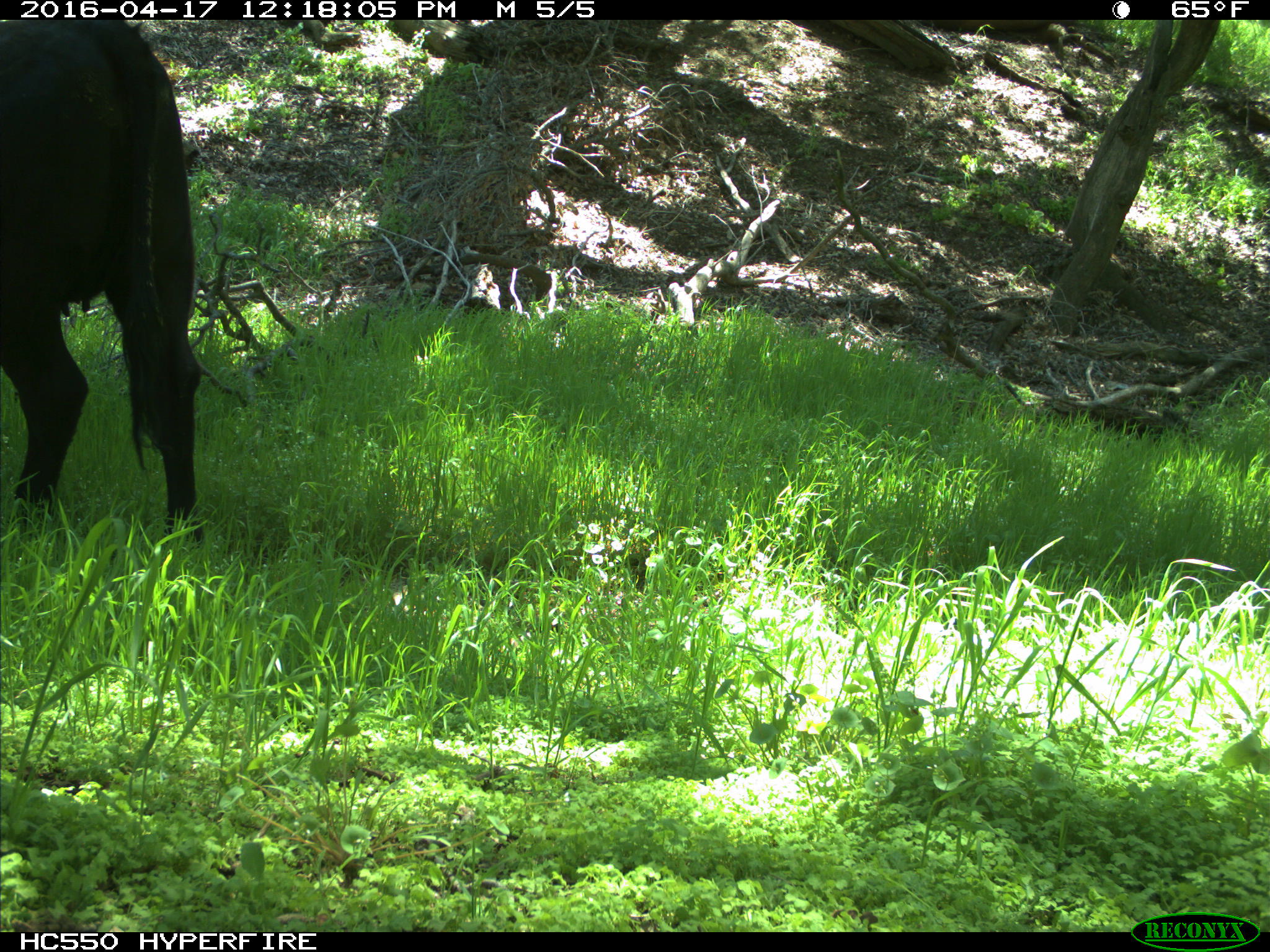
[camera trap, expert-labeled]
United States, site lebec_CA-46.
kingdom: Animalia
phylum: Chordata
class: Mammalia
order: Artiodactyla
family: Bovidae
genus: Bos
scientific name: Bos taurus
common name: domestic cow